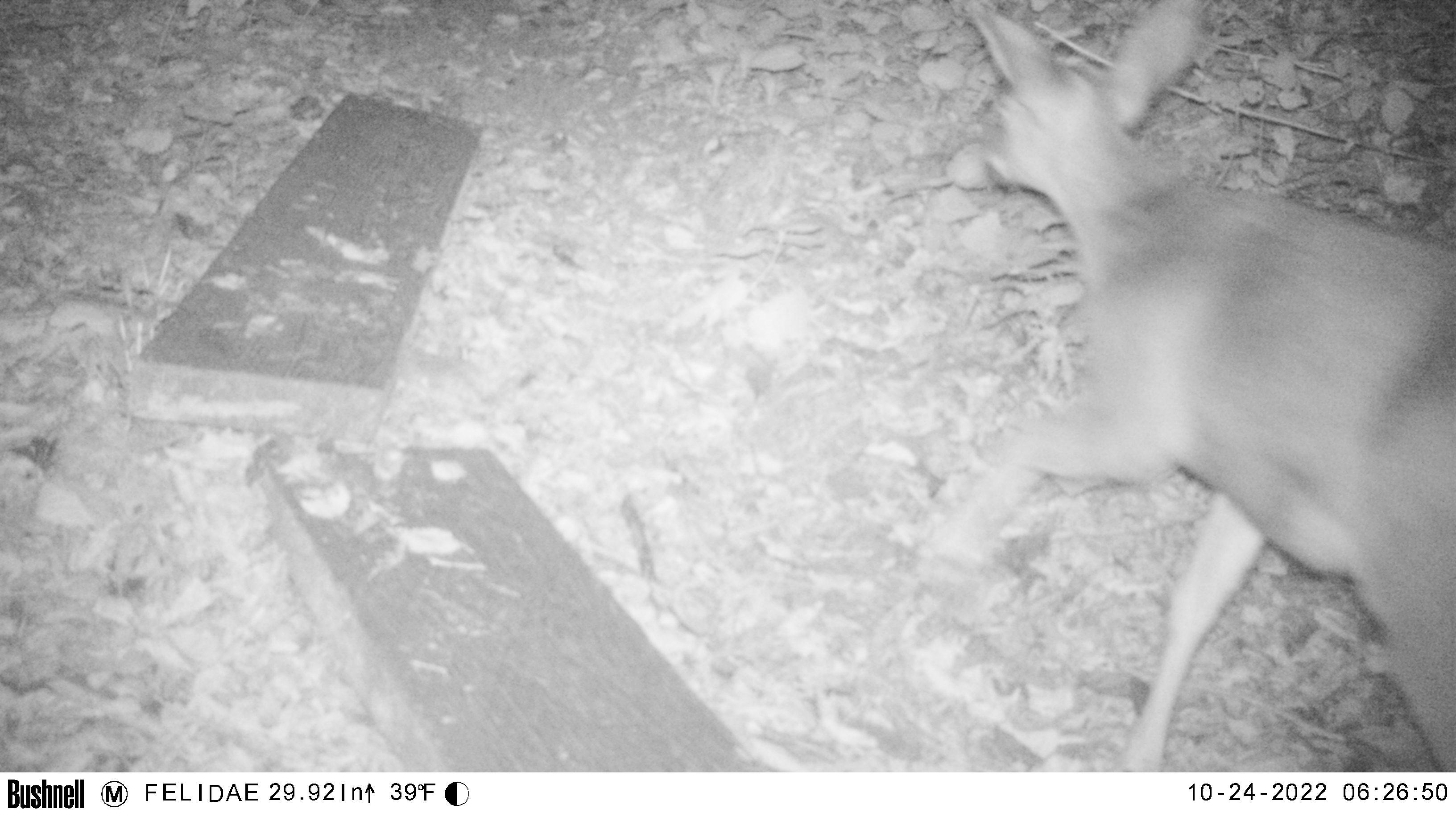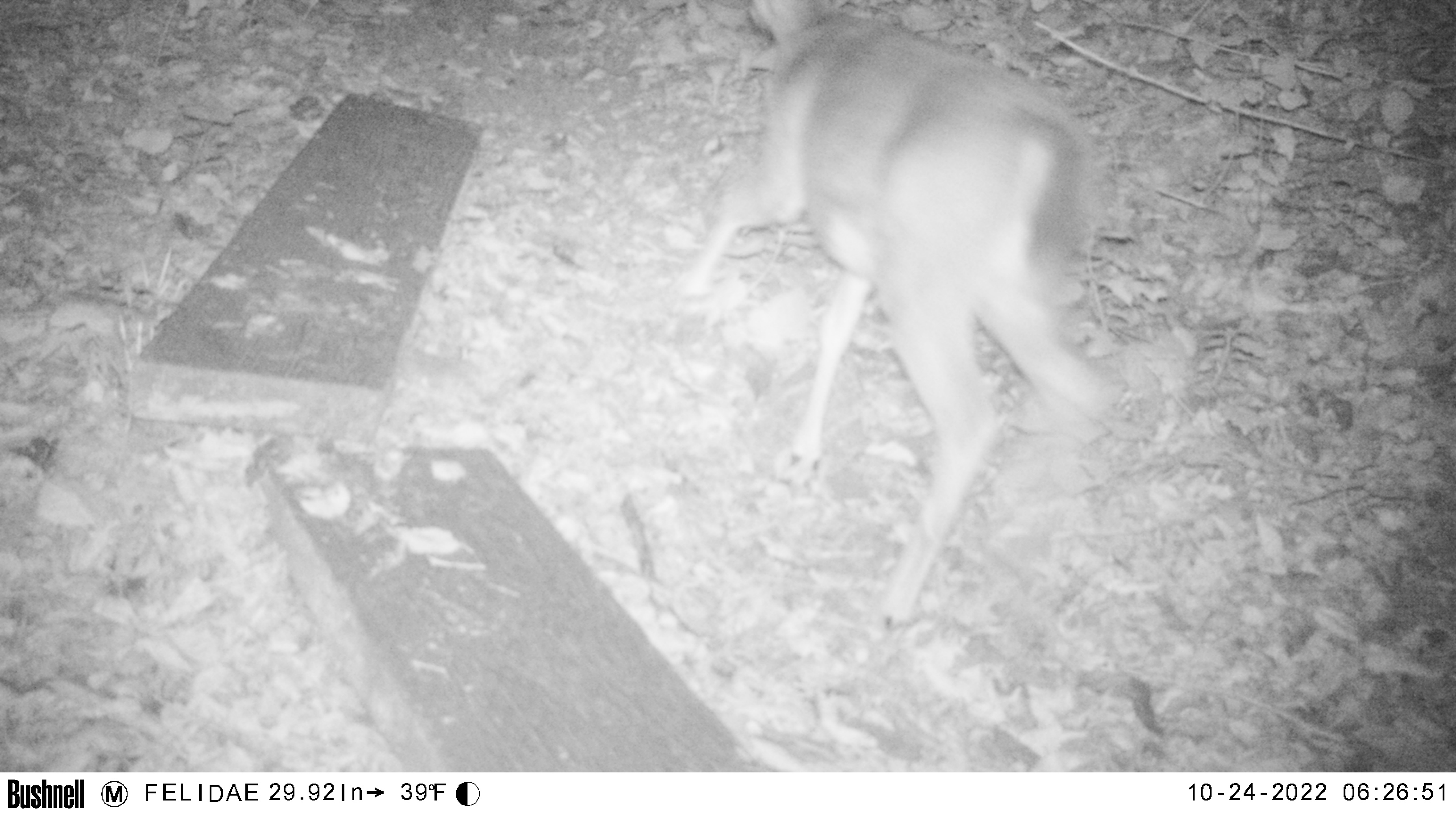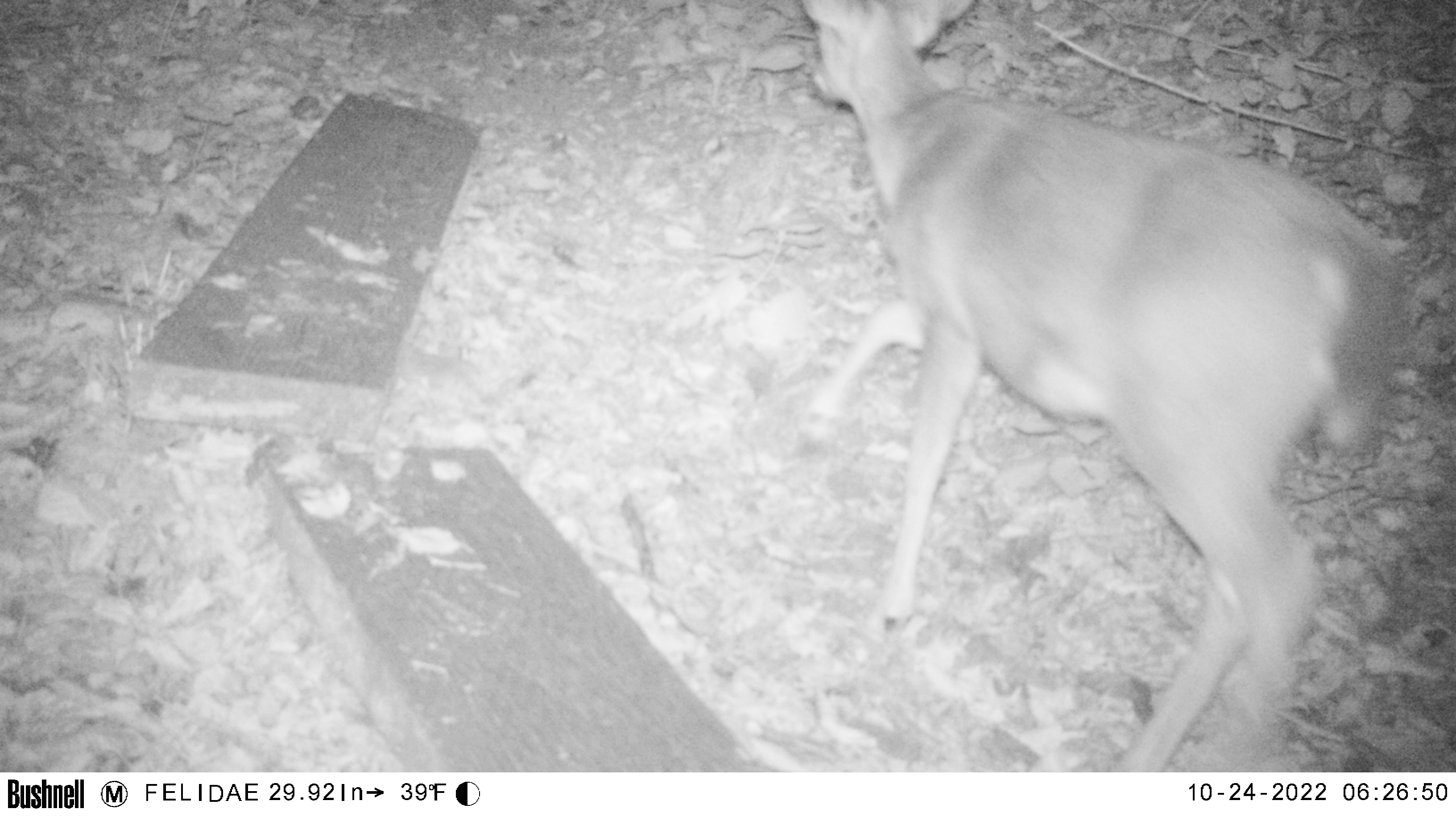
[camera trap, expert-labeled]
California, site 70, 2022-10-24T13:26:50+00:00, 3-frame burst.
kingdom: Animalia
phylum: Chordata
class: Mammalia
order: Artiodactyla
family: Cervidae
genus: Odocoileus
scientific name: Odocoileus hemionus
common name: mule deer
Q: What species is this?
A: Mule deer (Odocoileus hemionus).